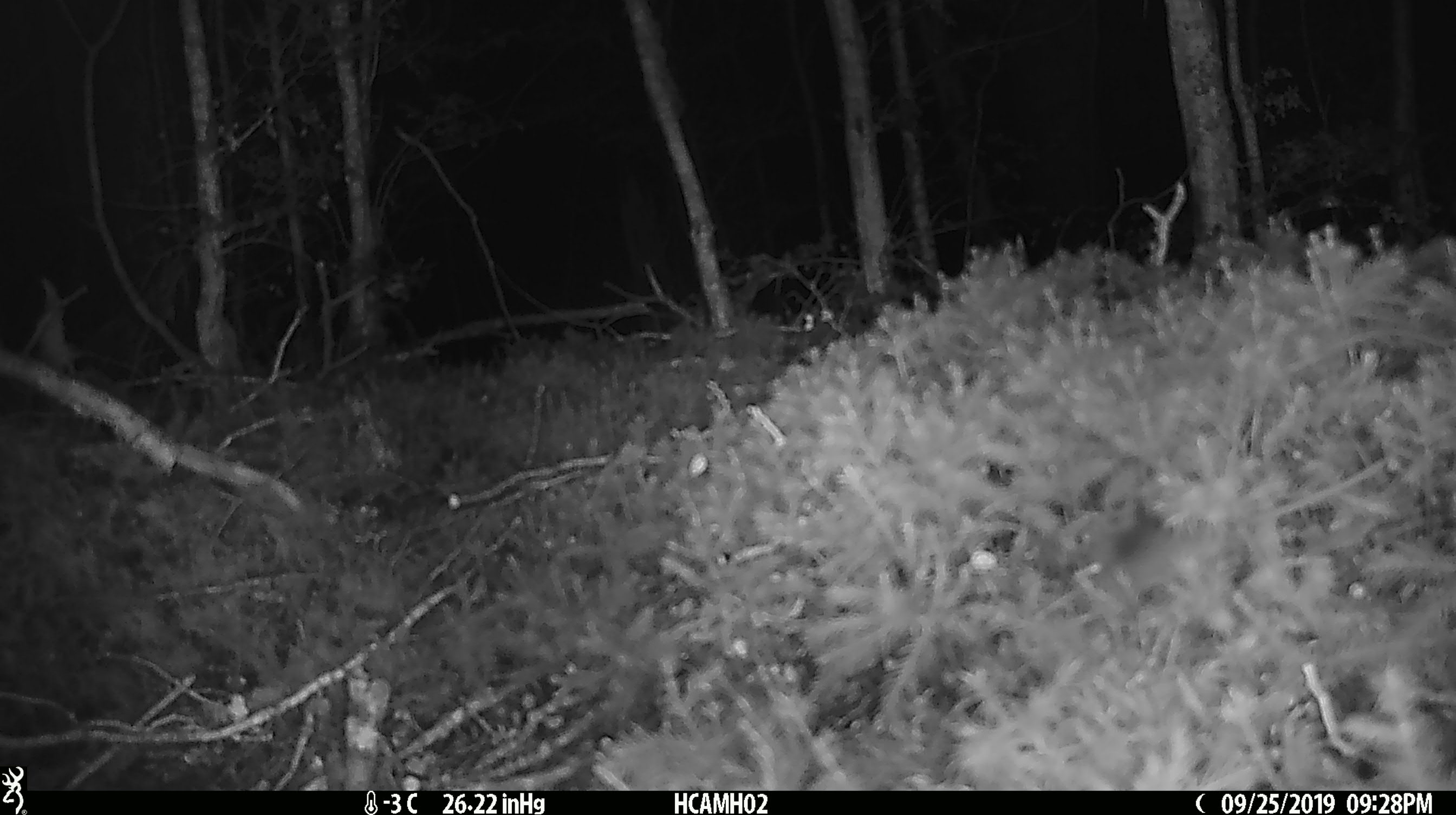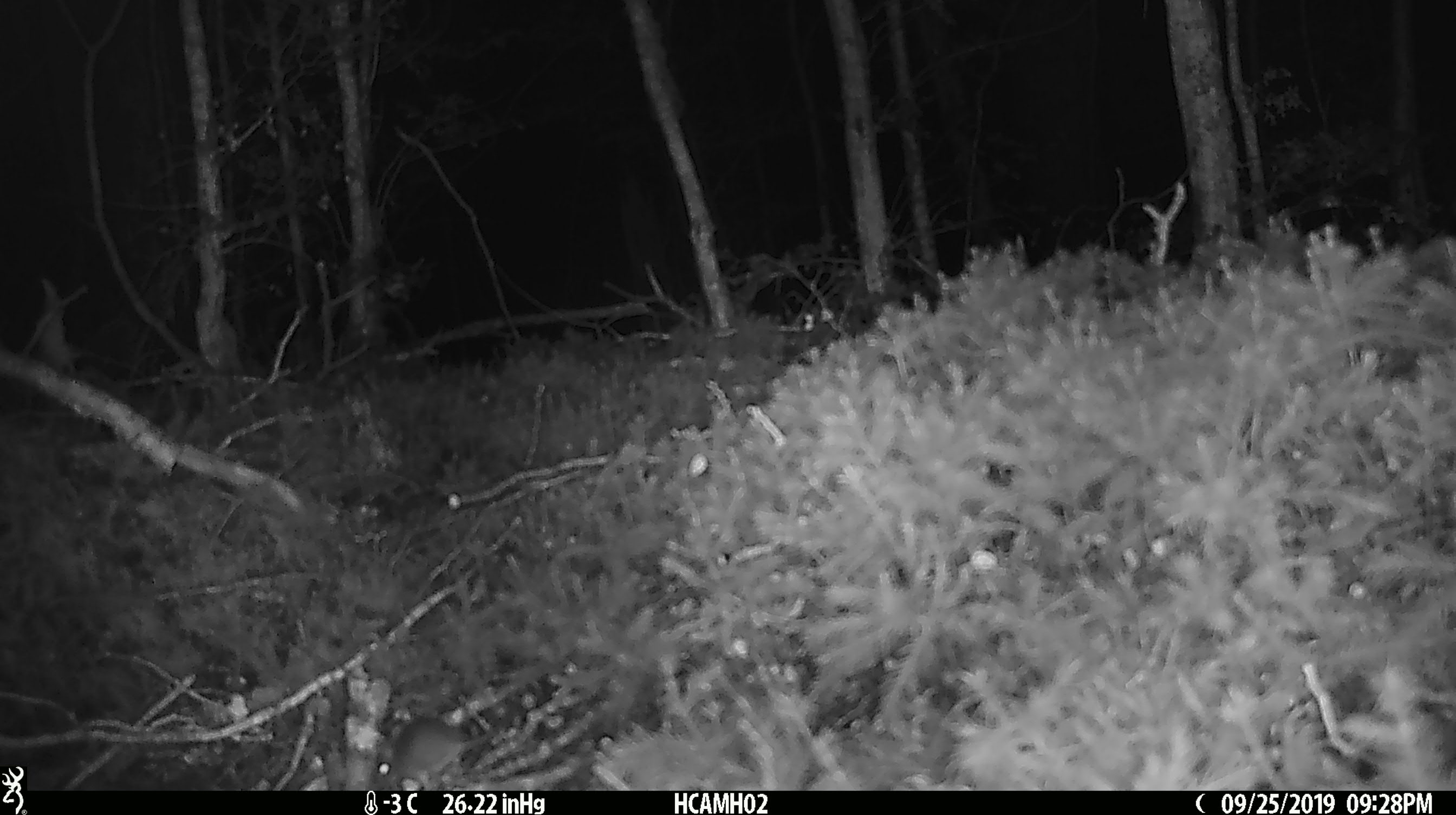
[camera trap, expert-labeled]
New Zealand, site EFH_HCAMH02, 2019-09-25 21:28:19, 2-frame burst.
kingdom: Animalia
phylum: Chordata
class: Mammalia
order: Rodentia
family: Muridae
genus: Mus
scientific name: Mus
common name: mouse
Mouse (Mus).